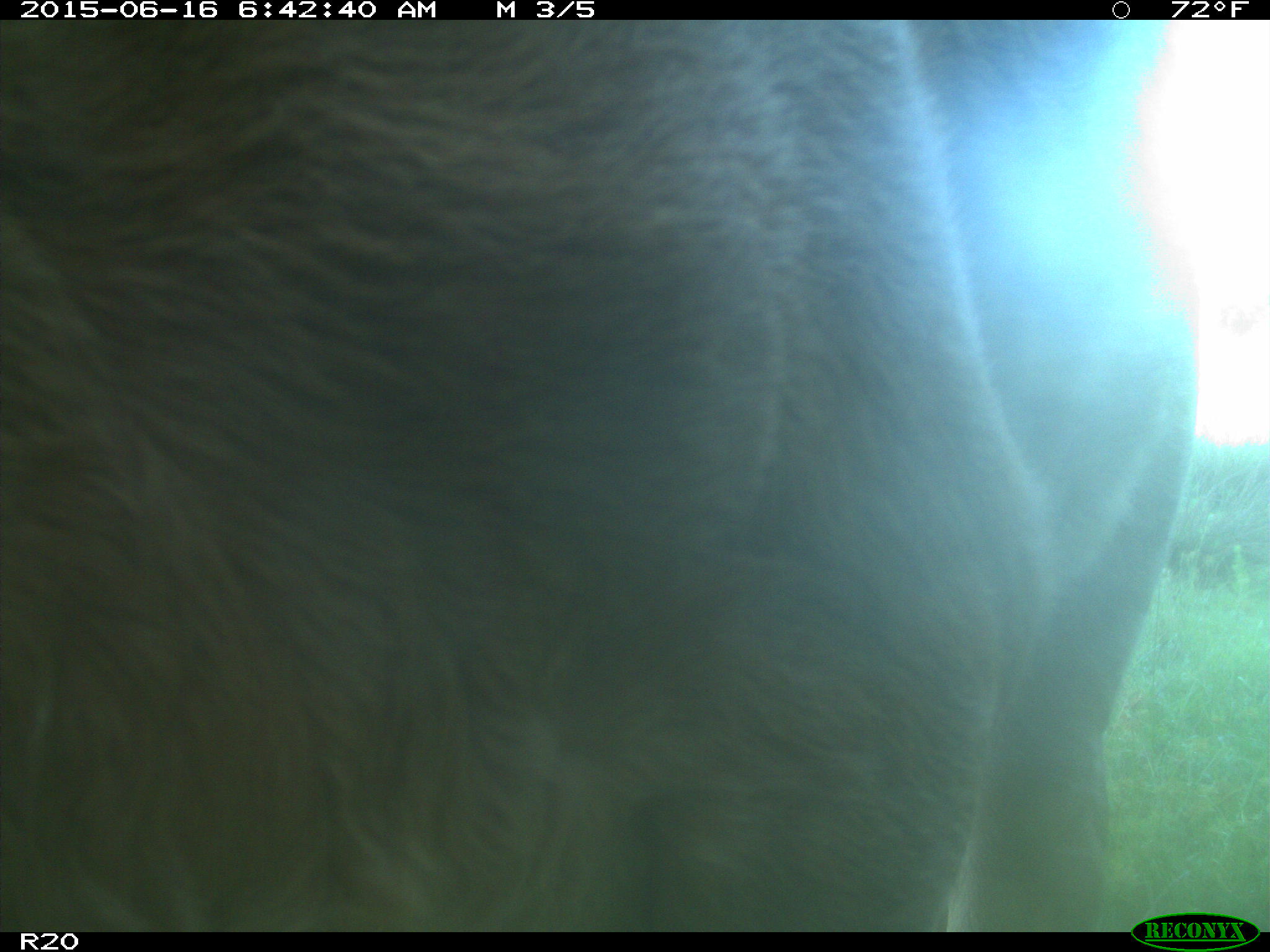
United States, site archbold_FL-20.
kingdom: Animalia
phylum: Chordata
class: Mammalia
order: Artiodactyla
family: Bovidae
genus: Bos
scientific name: Bos taurus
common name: domestic cow